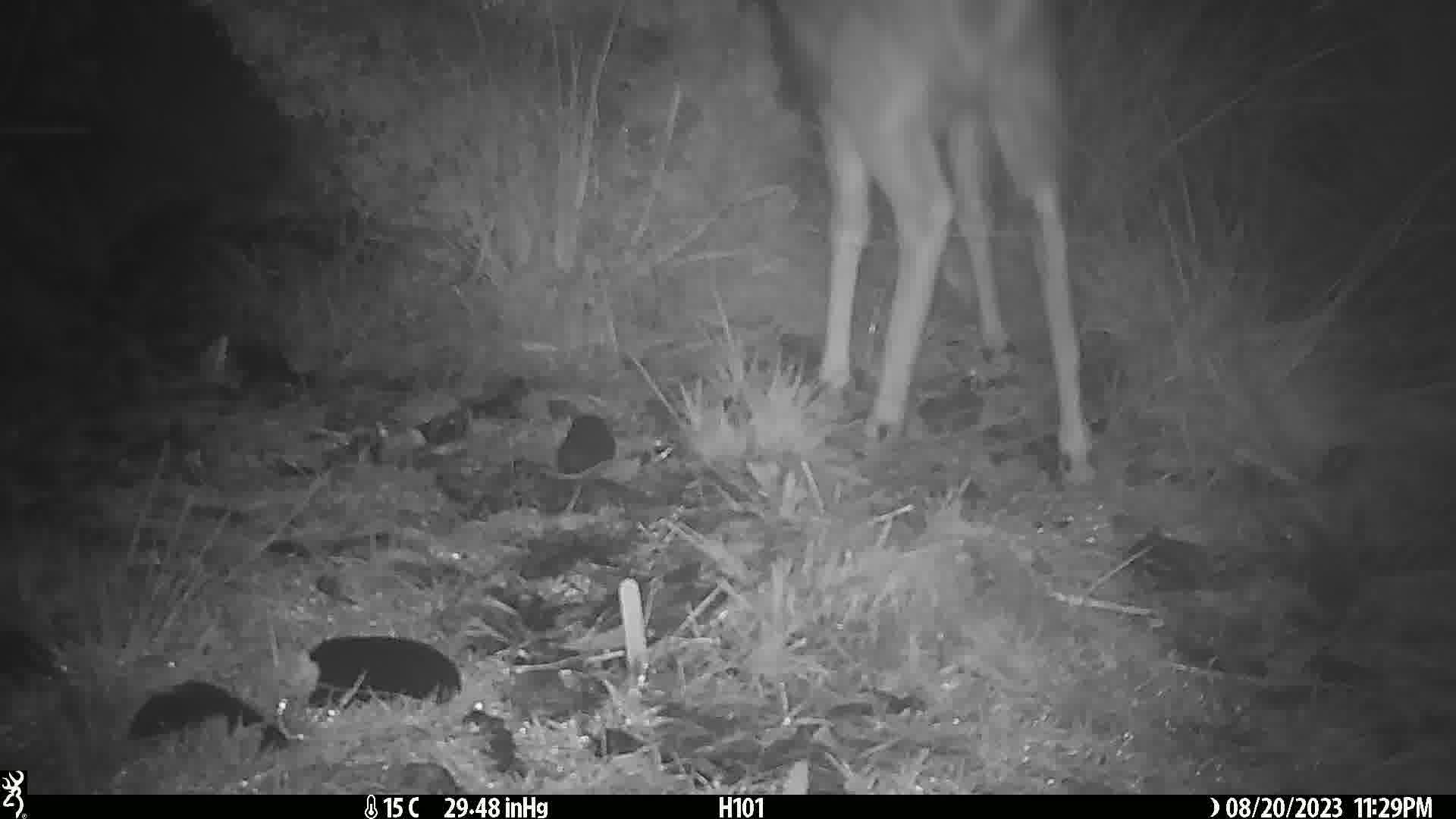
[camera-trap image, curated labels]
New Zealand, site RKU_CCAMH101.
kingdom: Animalia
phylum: Chordata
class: Mammalia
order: Artiodactyla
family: Cervidae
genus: Odocoileus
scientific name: Odocoileus virginianus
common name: white-tailed deer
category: white tailed deer